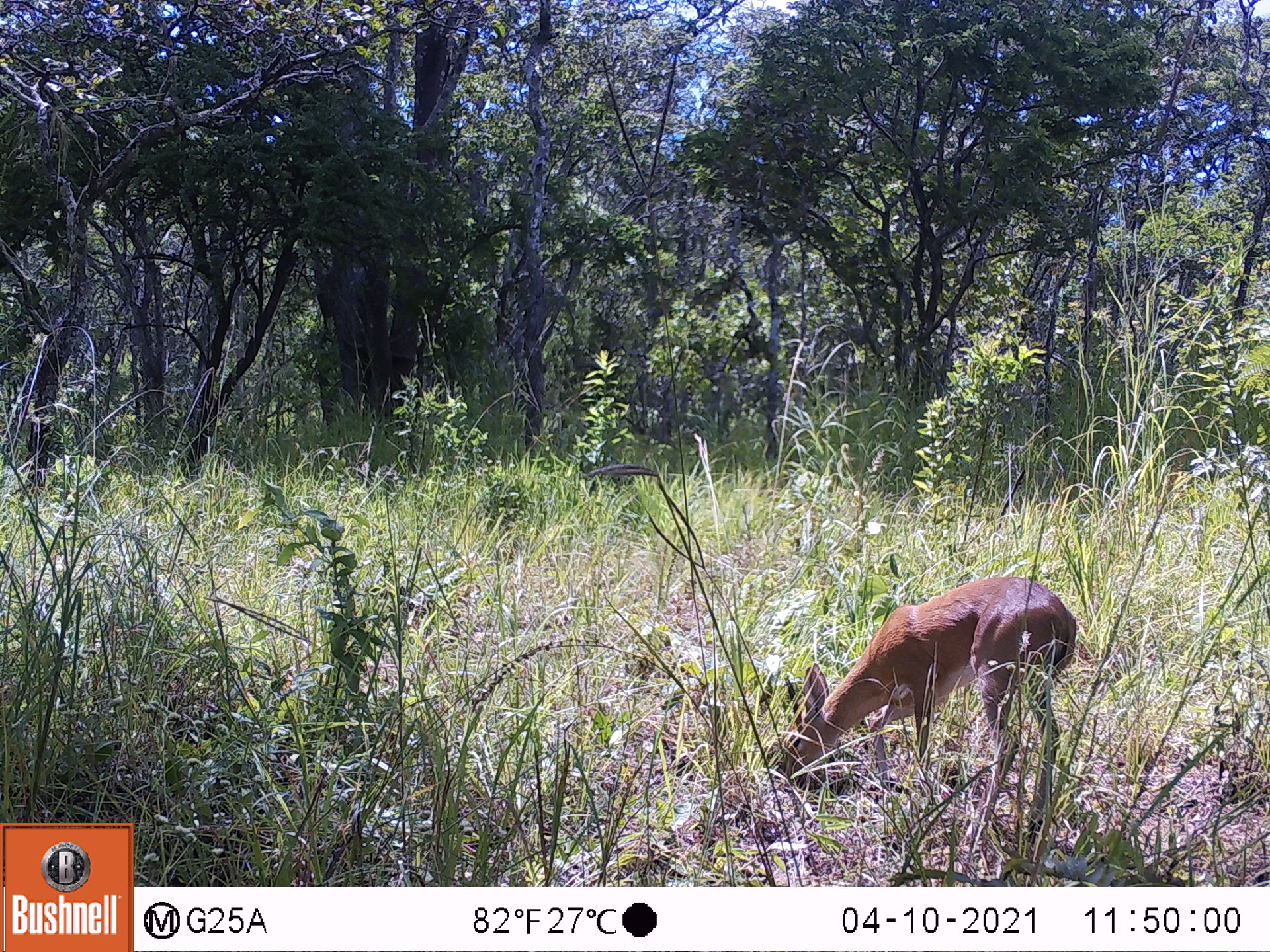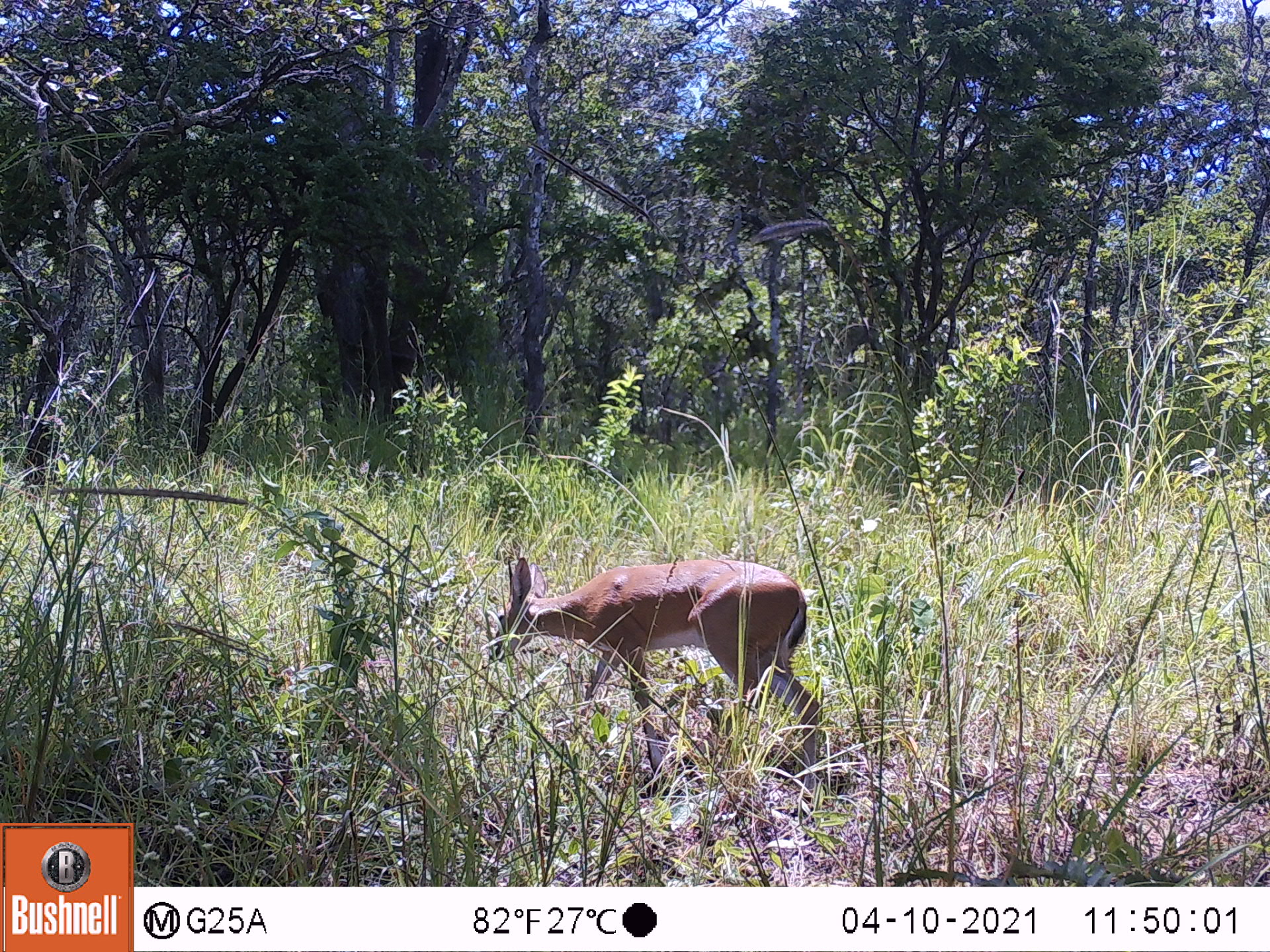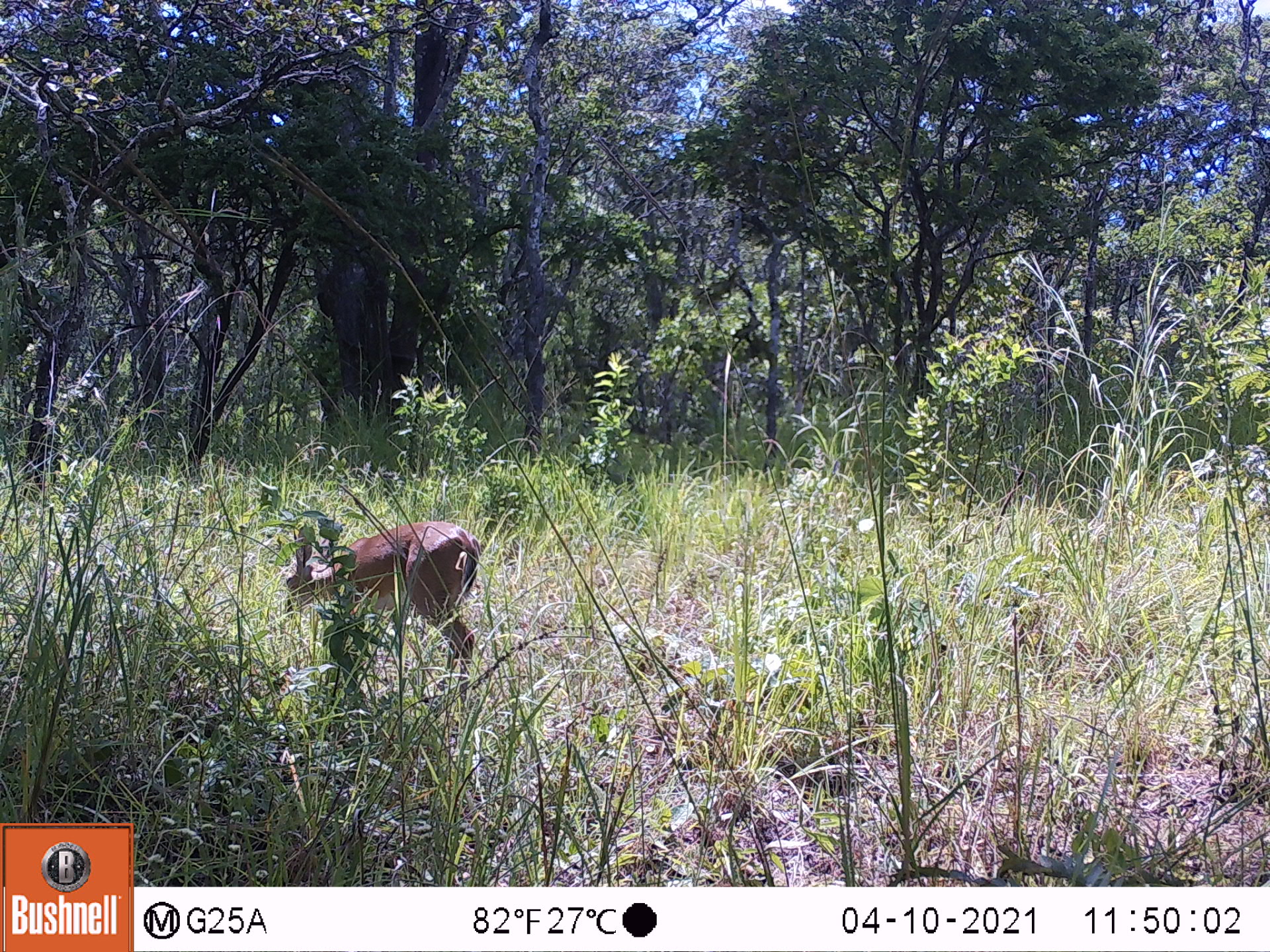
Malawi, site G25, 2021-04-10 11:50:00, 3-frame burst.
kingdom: Animalia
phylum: Chordata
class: Mammalia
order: Artiodactyla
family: Bovidae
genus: Sylvicapra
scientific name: Sylvicapra grimmia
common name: common duiker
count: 1